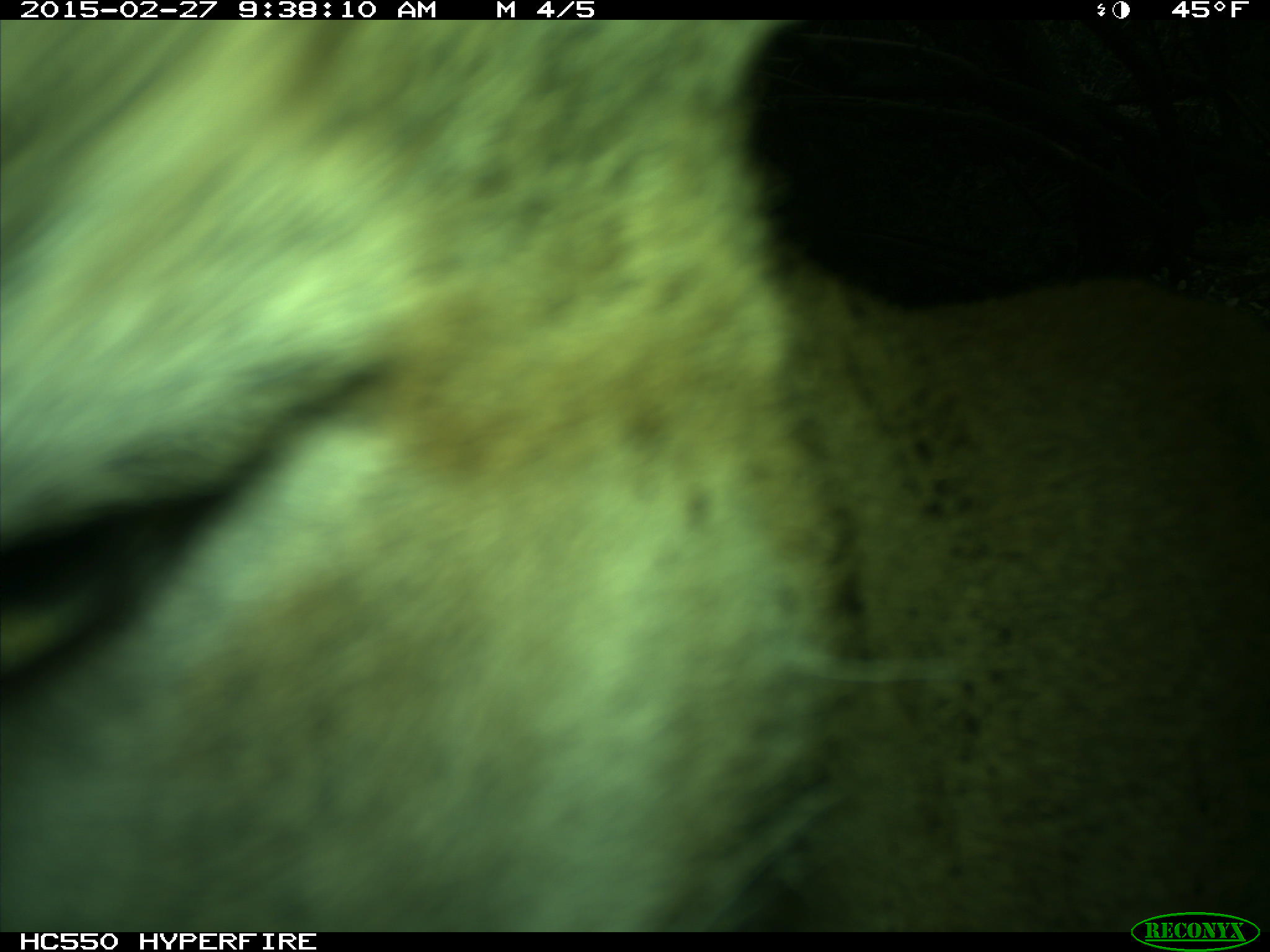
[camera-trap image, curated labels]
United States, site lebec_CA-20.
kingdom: Animalia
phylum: Chordata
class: Mammalia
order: Carnivora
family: Felidae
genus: Puma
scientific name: Puma concolor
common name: mountain lion